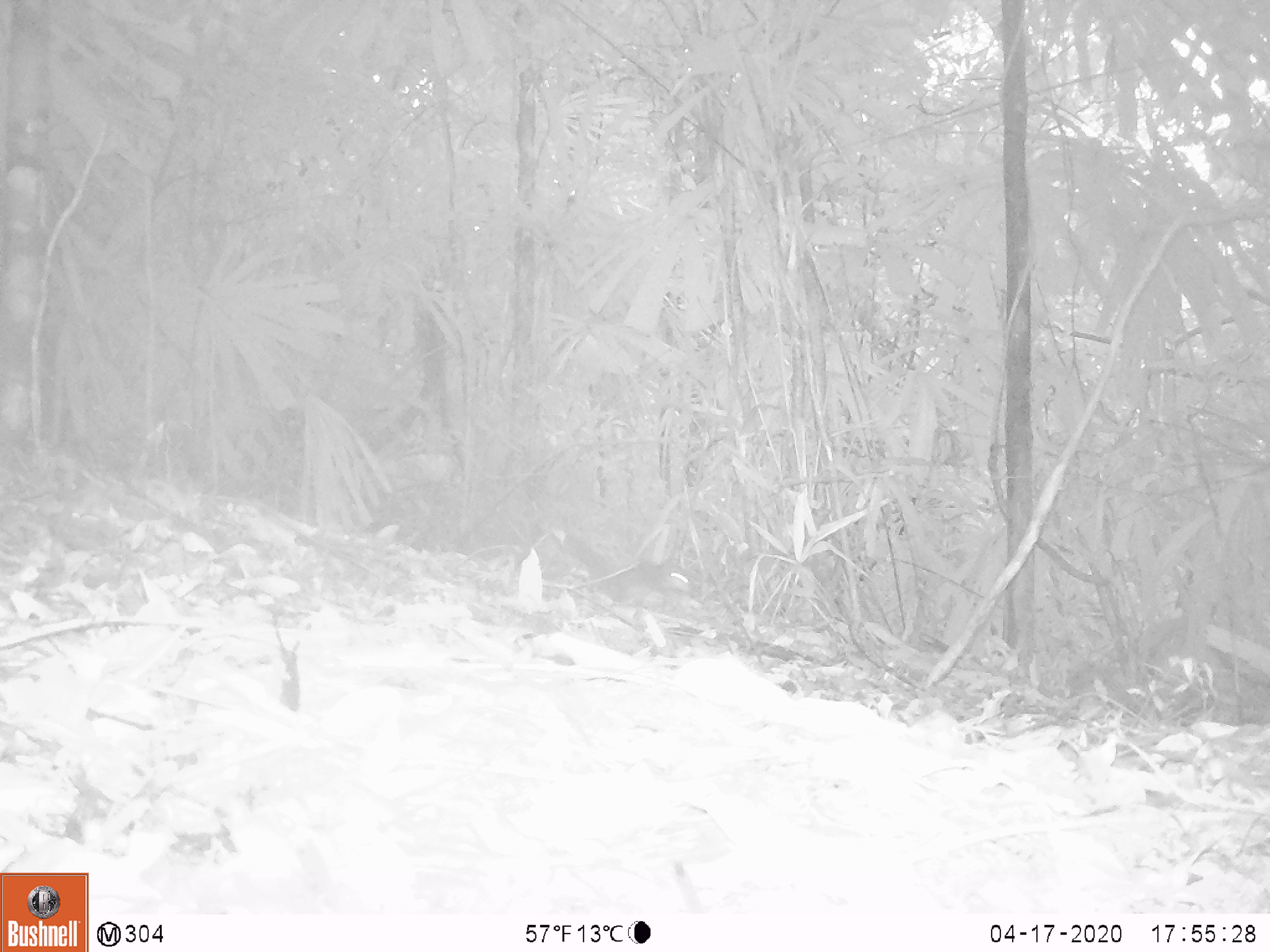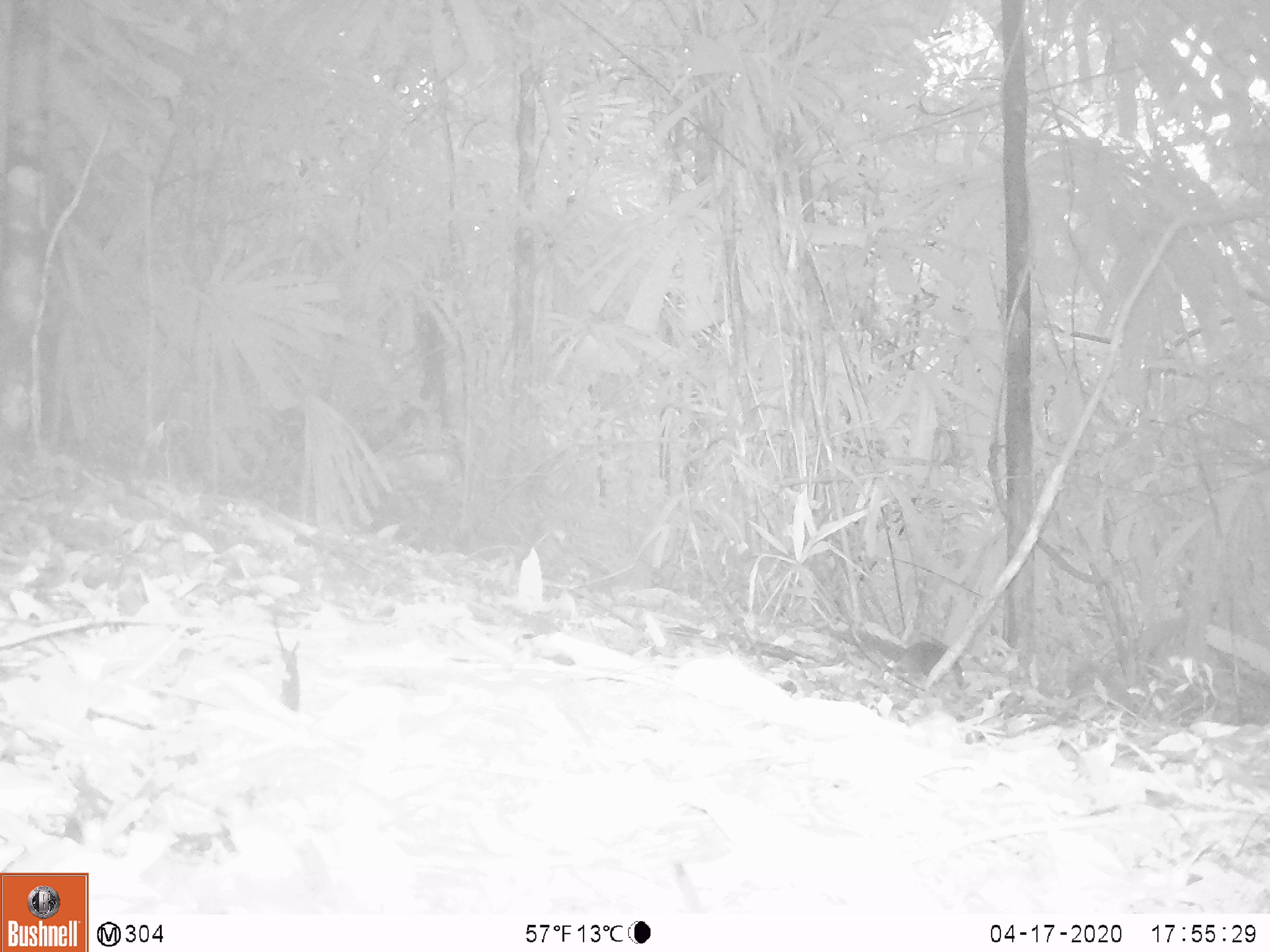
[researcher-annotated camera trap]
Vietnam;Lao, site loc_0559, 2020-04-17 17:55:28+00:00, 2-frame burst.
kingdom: Animalia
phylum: Chordata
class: Mammalia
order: Rodentia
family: Sciuridae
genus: Sciurus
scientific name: Sciurus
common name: squirrel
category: unidentified squirrel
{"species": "unidentified squirrel (squirrel) (Sciurus)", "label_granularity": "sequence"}